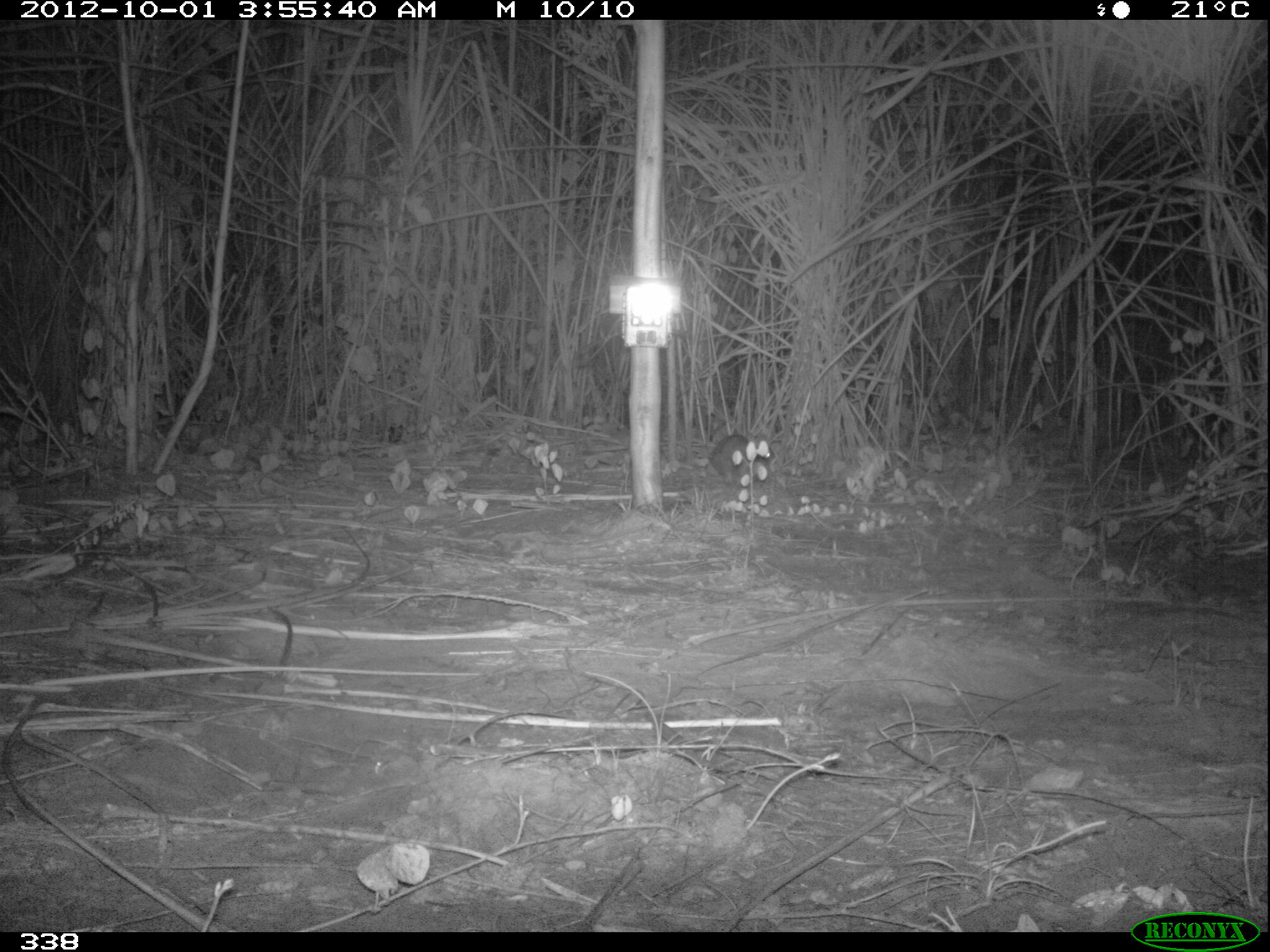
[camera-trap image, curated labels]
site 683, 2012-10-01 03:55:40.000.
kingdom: Animalia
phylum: Chordata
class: Mammalia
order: Lagomorpha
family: Leporidae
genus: Sylvilagus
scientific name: Sylvilagus brasiliensis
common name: tapeti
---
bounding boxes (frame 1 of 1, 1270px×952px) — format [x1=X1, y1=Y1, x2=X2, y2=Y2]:
sylvilagus brasiliensis: [x1=710, y1=433, x2=775, y2=486]